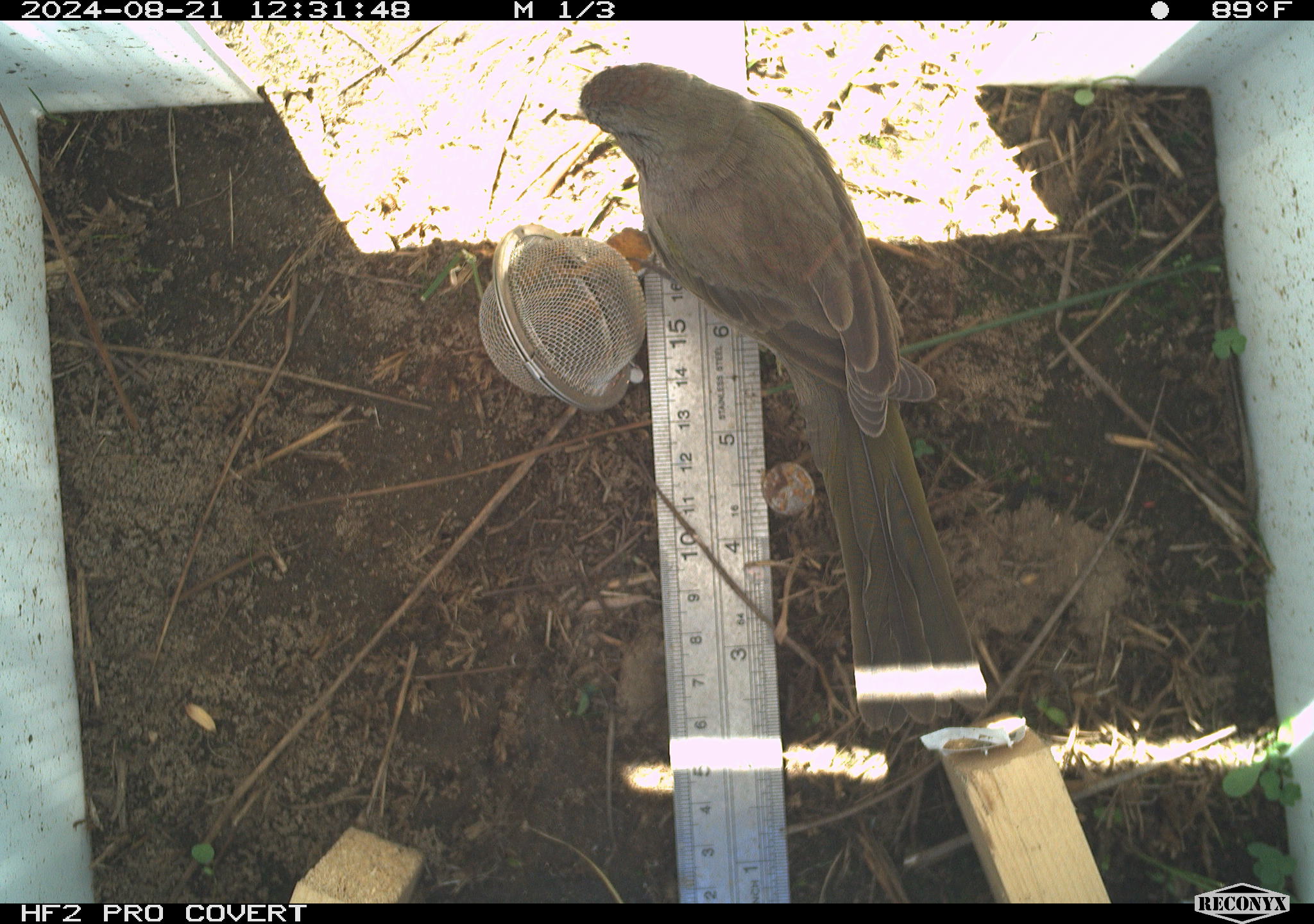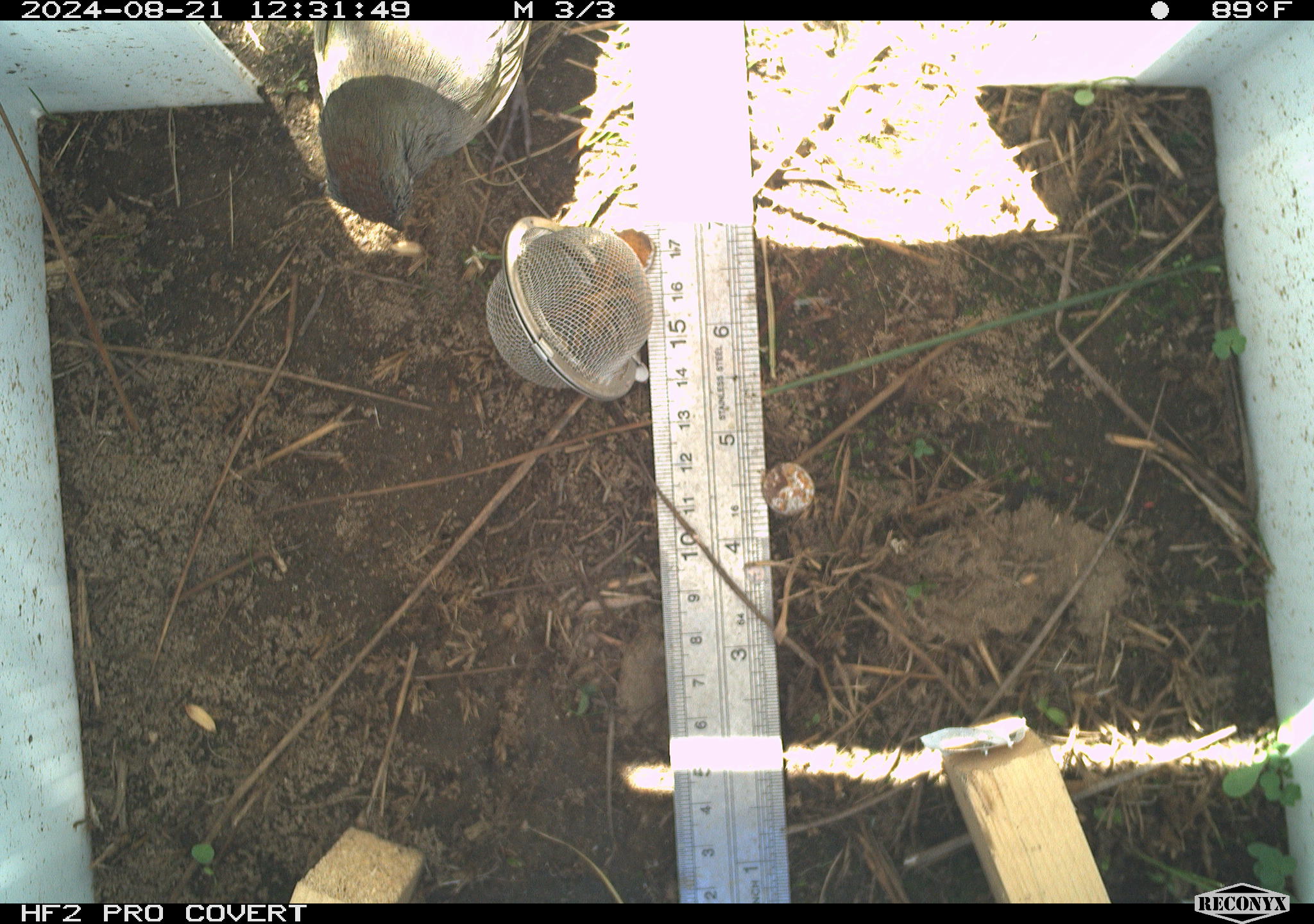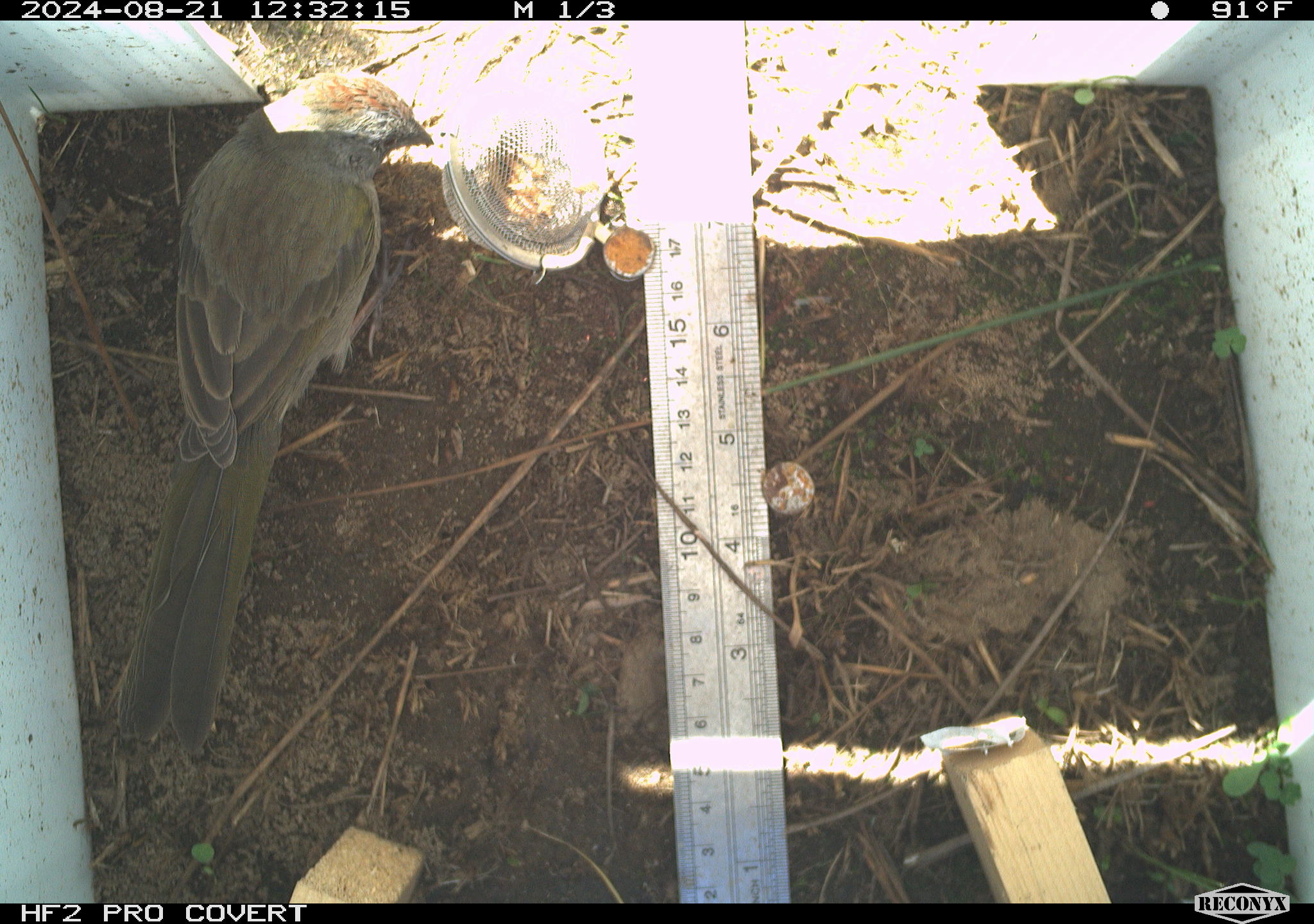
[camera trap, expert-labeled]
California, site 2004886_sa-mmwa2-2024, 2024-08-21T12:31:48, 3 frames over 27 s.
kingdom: Animalia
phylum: Chordata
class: Aves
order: Passeriformes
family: Passerellidae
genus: Pipilo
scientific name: Pipilo chlorurus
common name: green-tailed towhee